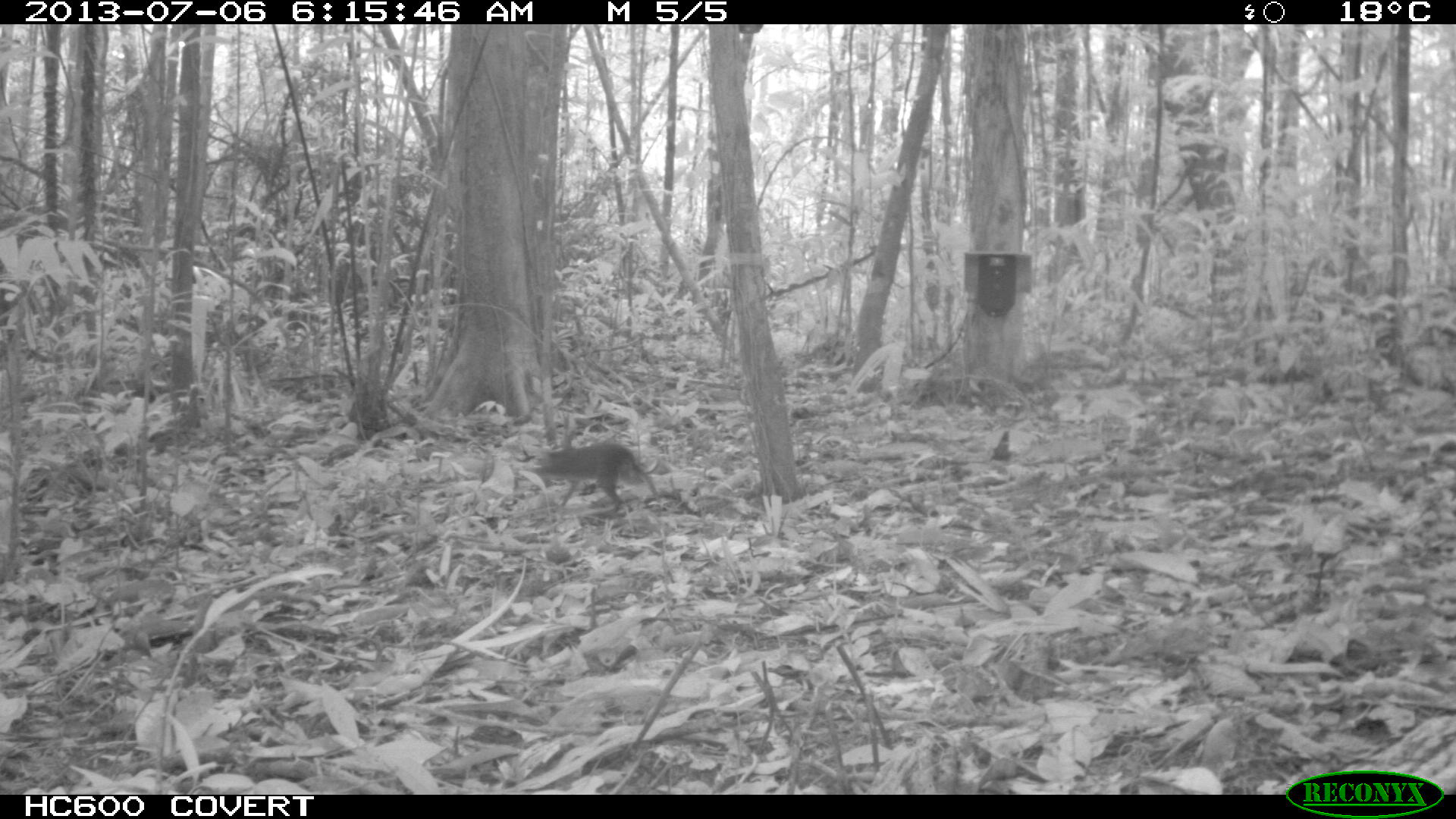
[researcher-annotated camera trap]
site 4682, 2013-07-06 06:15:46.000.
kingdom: Animalia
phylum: Chordata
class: Mammalia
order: Rodentia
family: Dasyproctidae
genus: Myoprocta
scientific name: Myoprocta pratti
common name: green acouchi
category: myoprocta pratii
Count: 1.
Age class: adult.